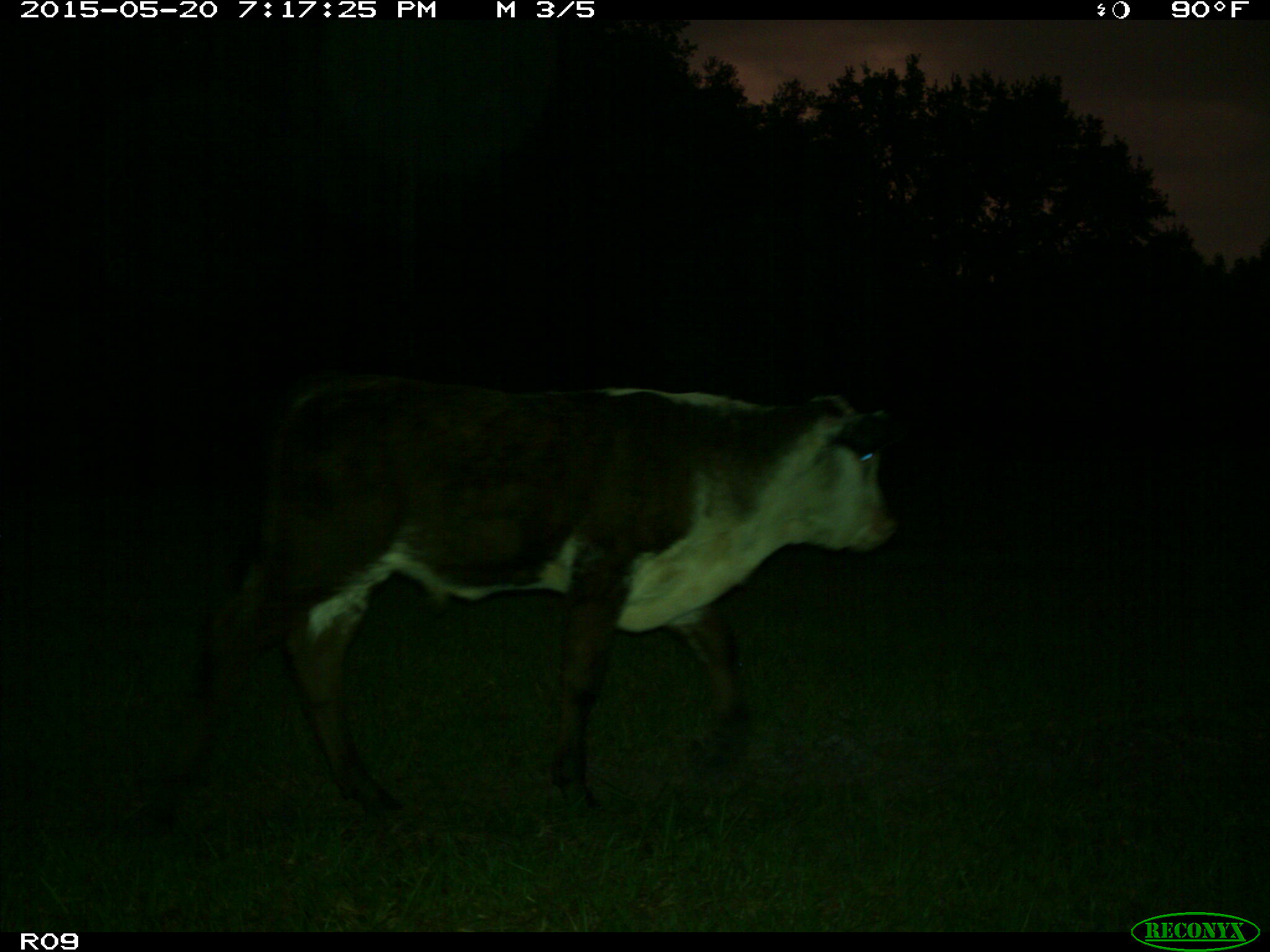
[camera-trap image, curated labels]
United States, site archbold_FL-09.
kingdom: Animalia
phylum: Chordata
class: Mammalia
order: Artiodactyla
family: Bovidae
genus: Bos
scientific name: Bos taurus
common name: domestic cow